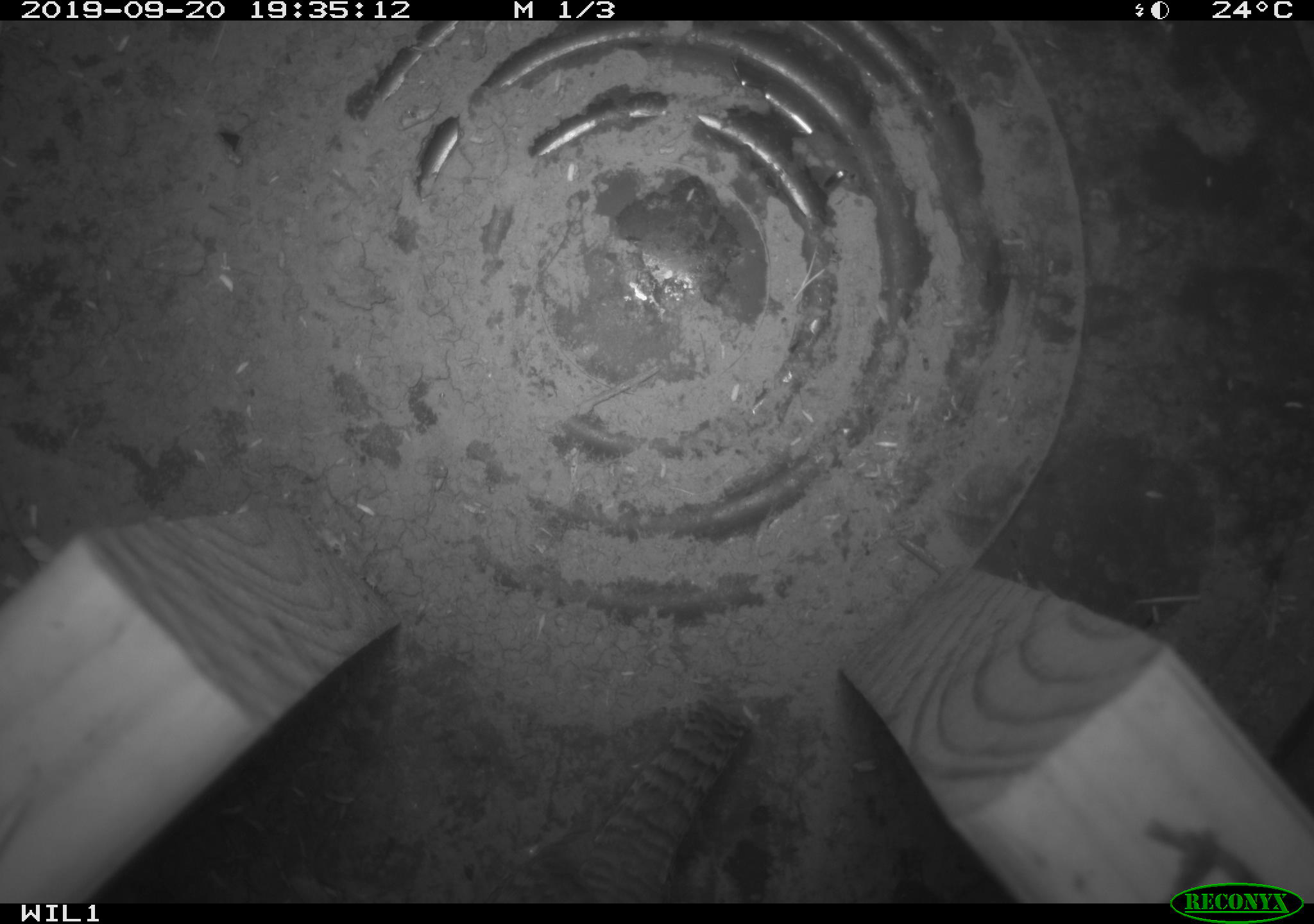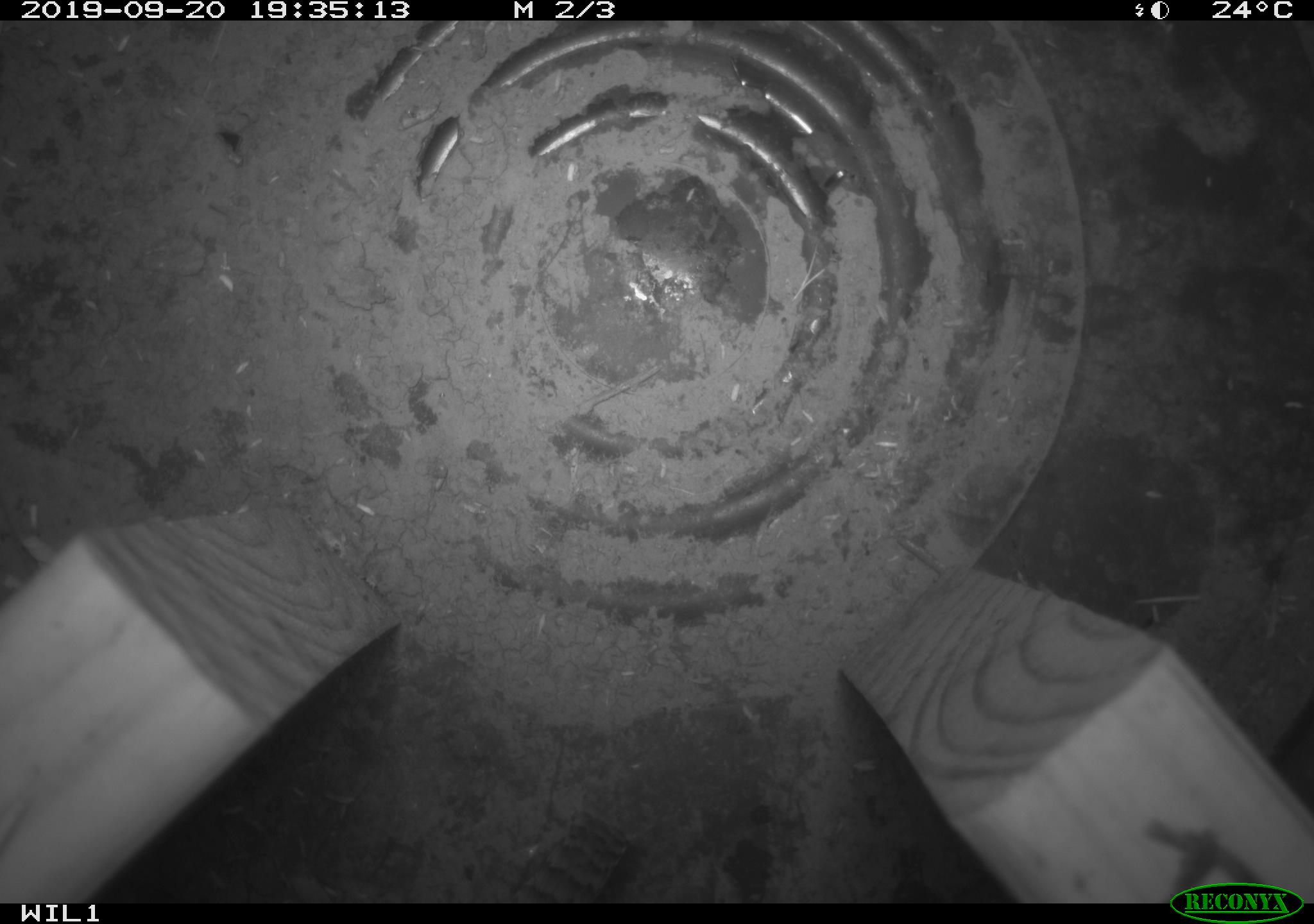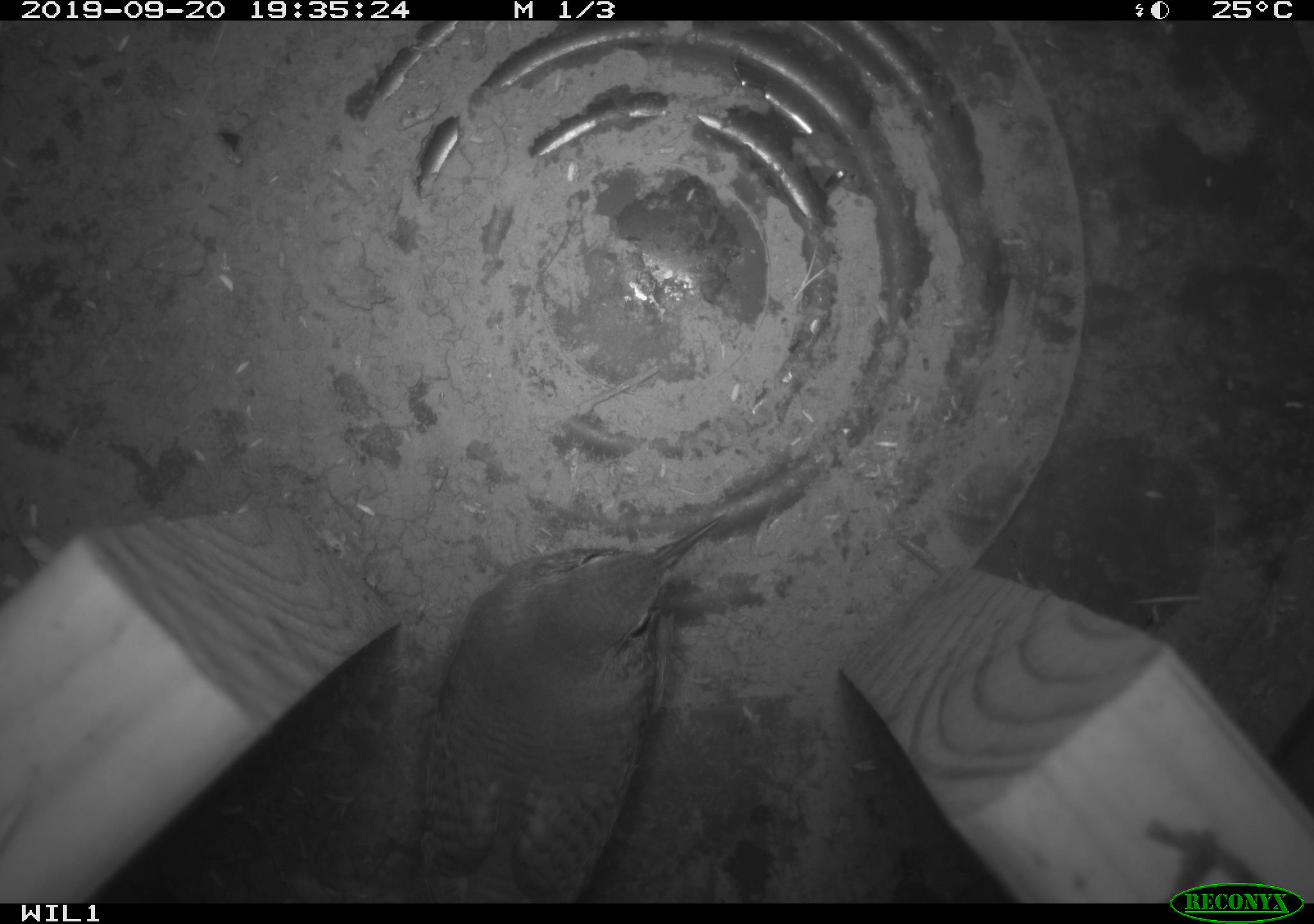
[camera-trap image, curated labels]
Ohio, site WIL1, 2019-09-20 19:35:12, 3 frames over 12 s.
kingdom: Animalia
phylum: Chordata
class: Aves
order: Passeriformes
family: Troglodytidae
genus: Troglodytes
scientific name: Troglodytes aedon aedon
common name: northern house wren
Northern house wren (Troglodytes aedon aedon).